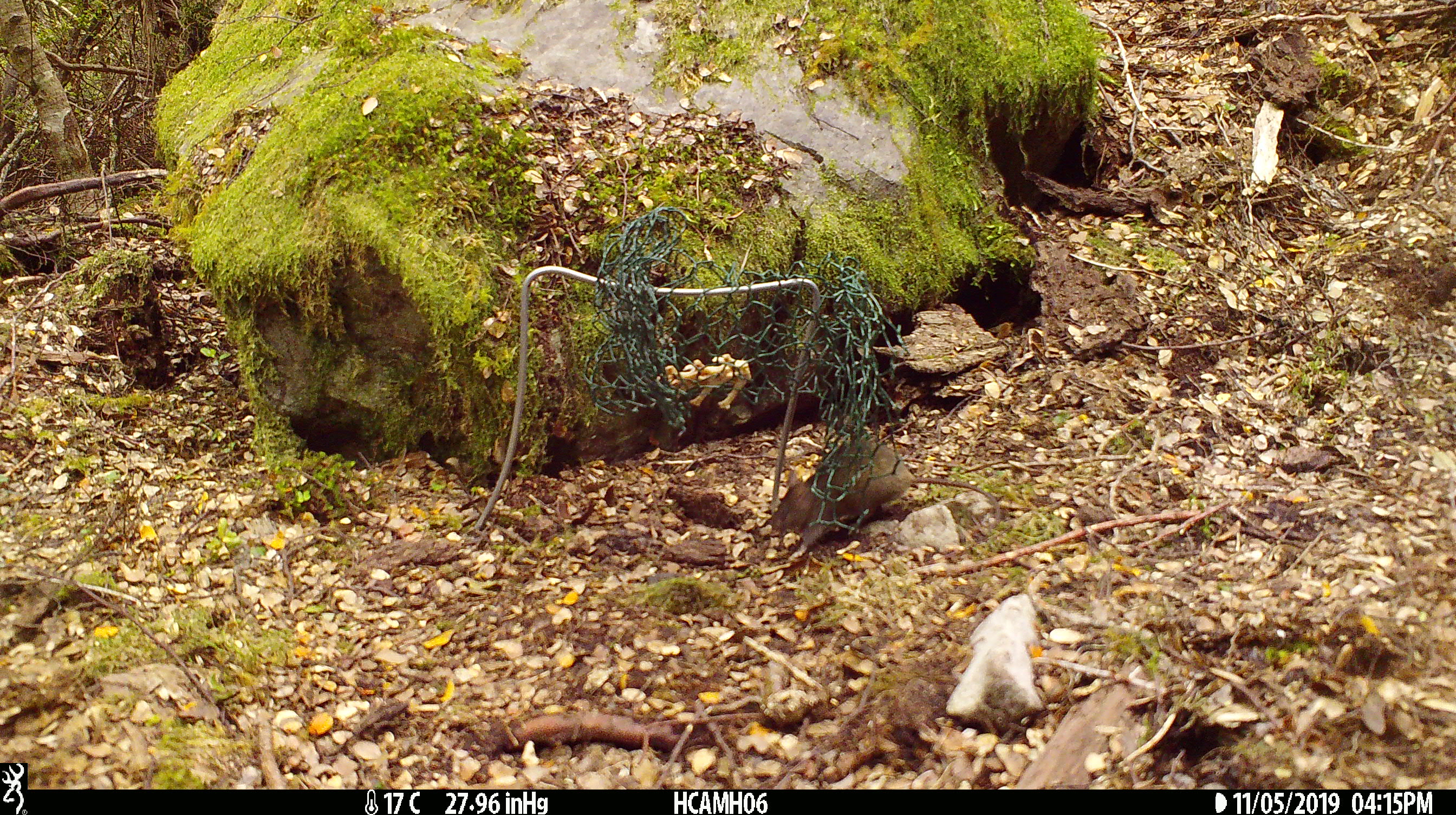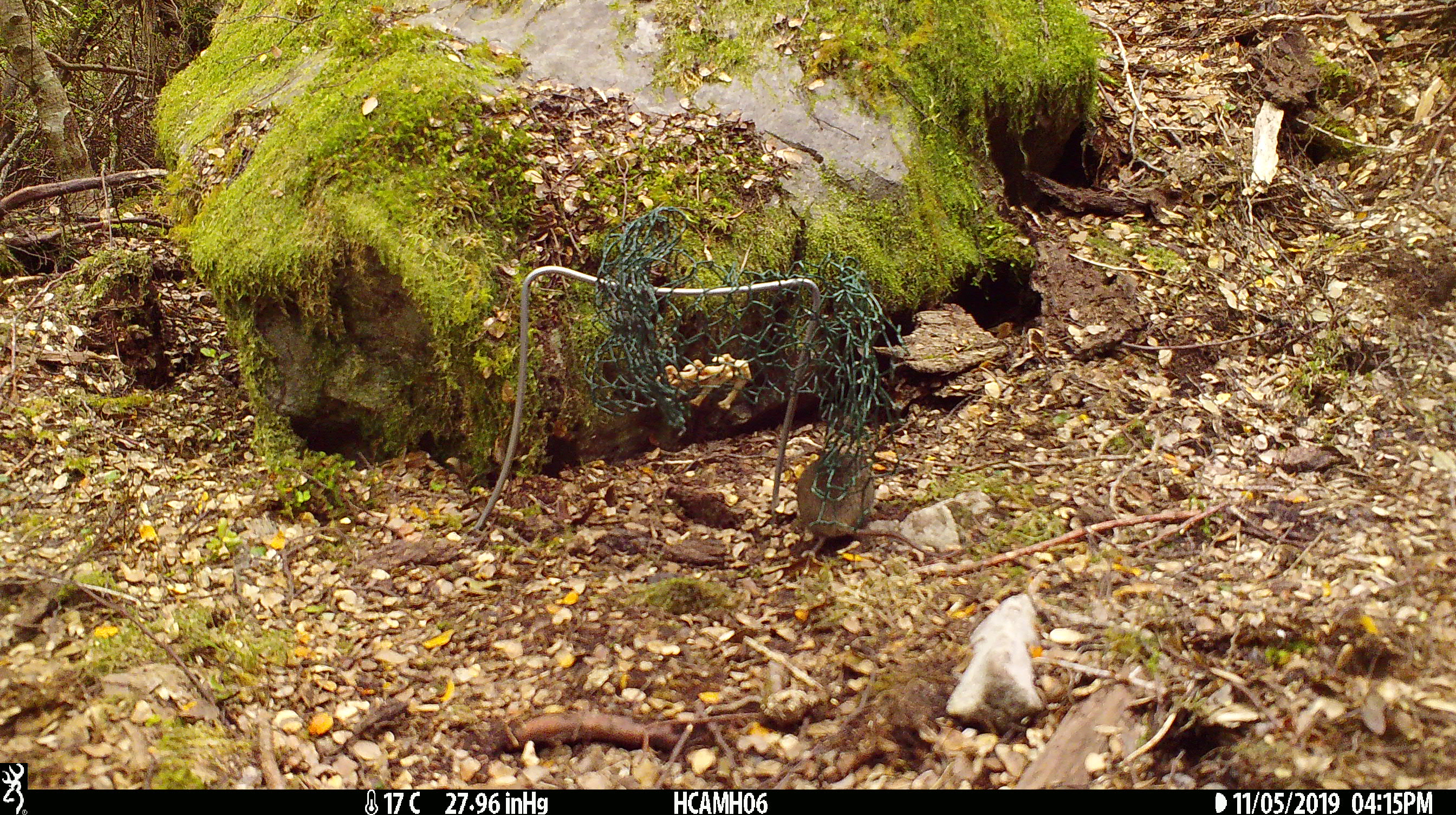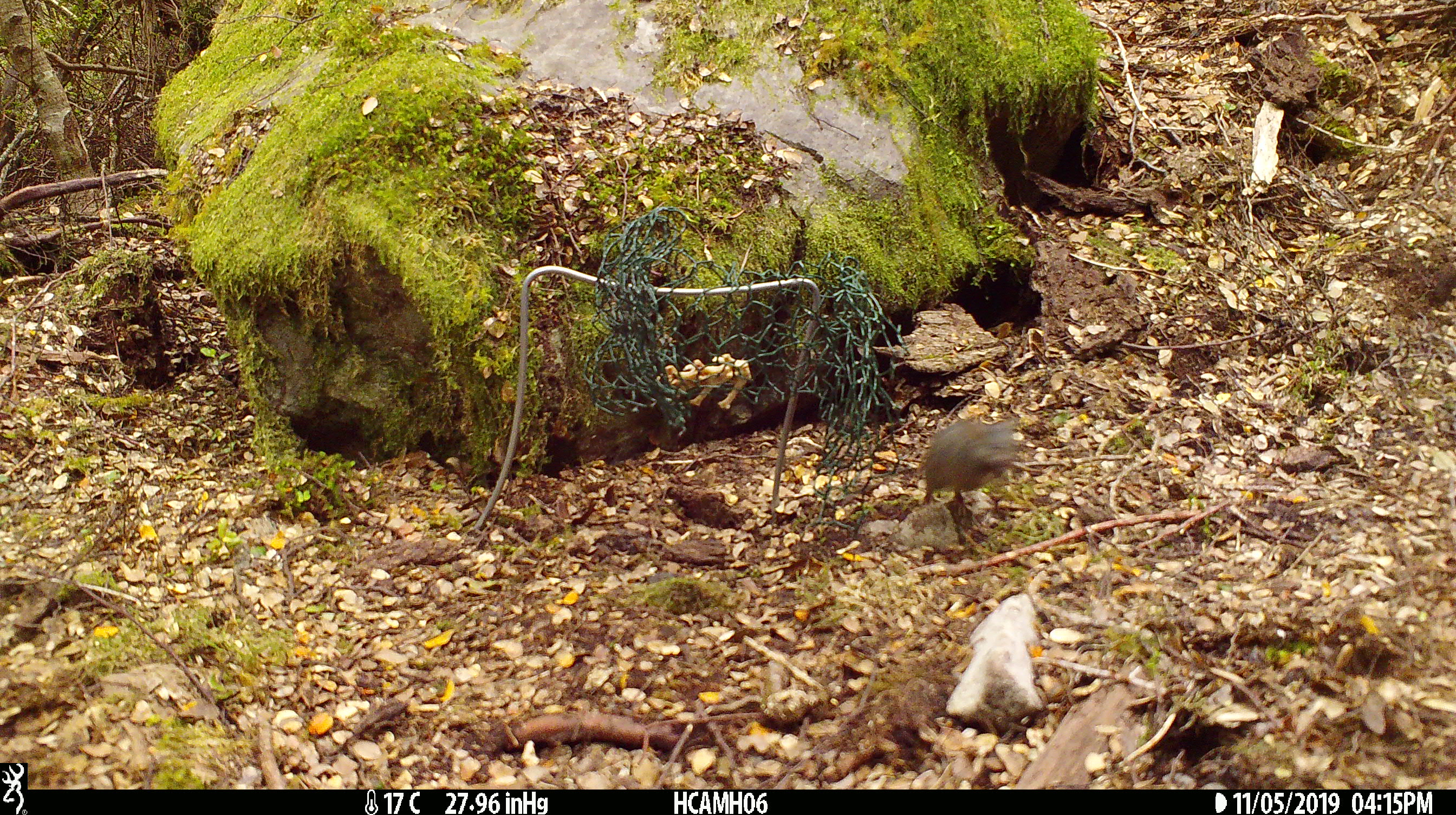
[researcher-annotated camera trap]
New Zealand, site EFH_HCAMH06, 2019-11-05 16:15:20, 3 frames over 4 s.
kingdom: Animalia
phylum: Chordata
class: Mammalia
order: Rodentia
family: Muridae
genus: Mus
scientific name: Mus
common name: mouse